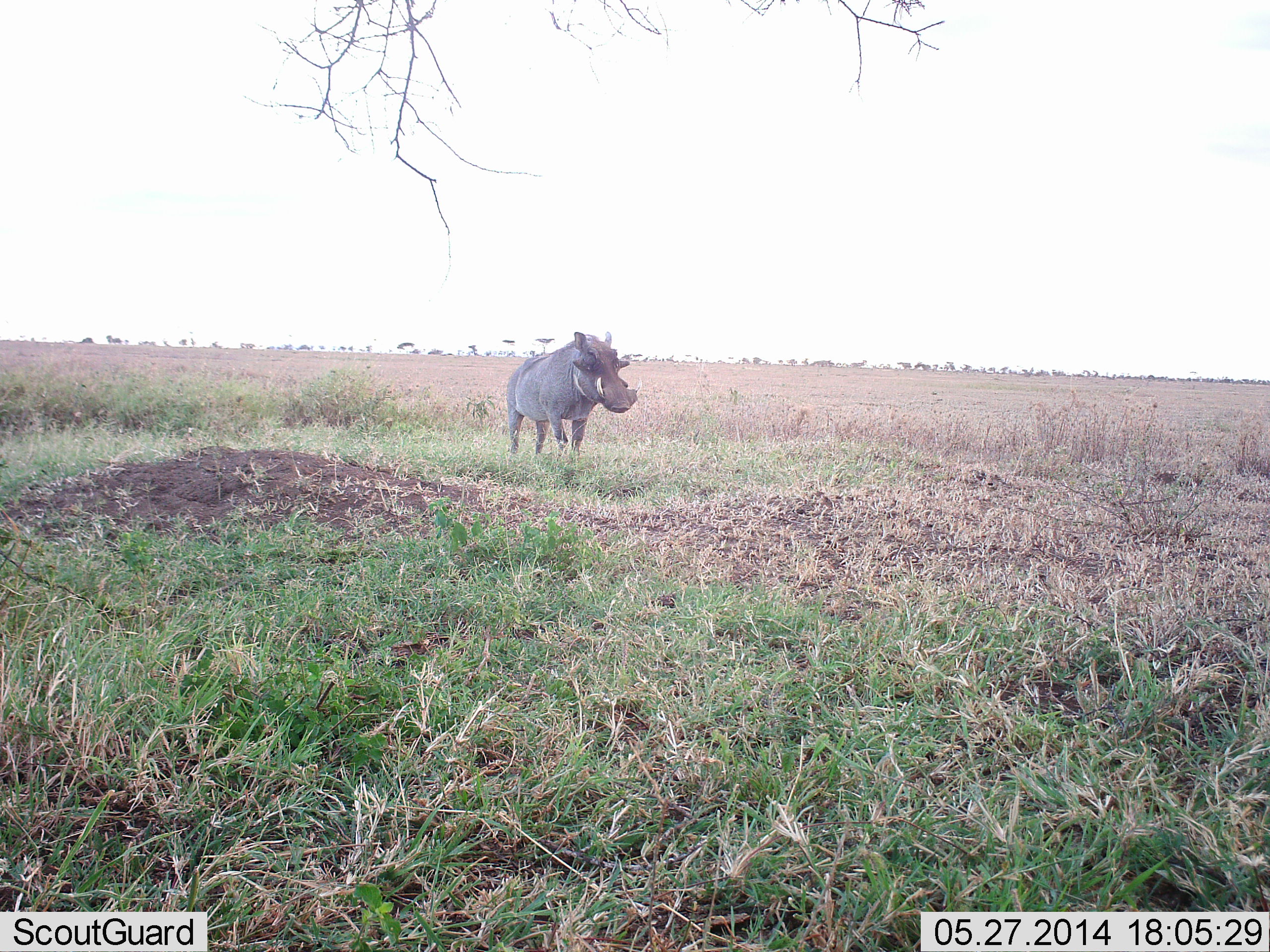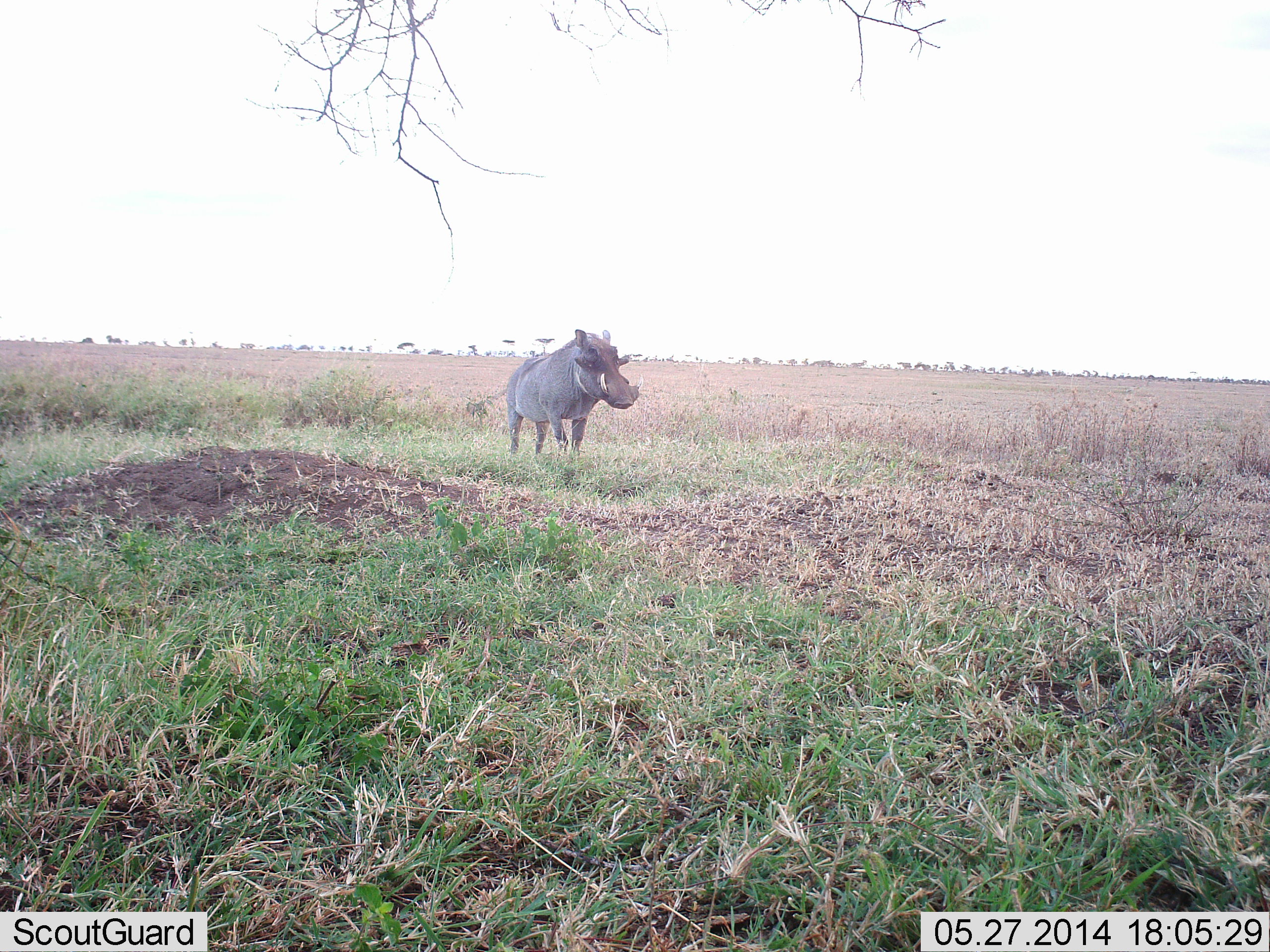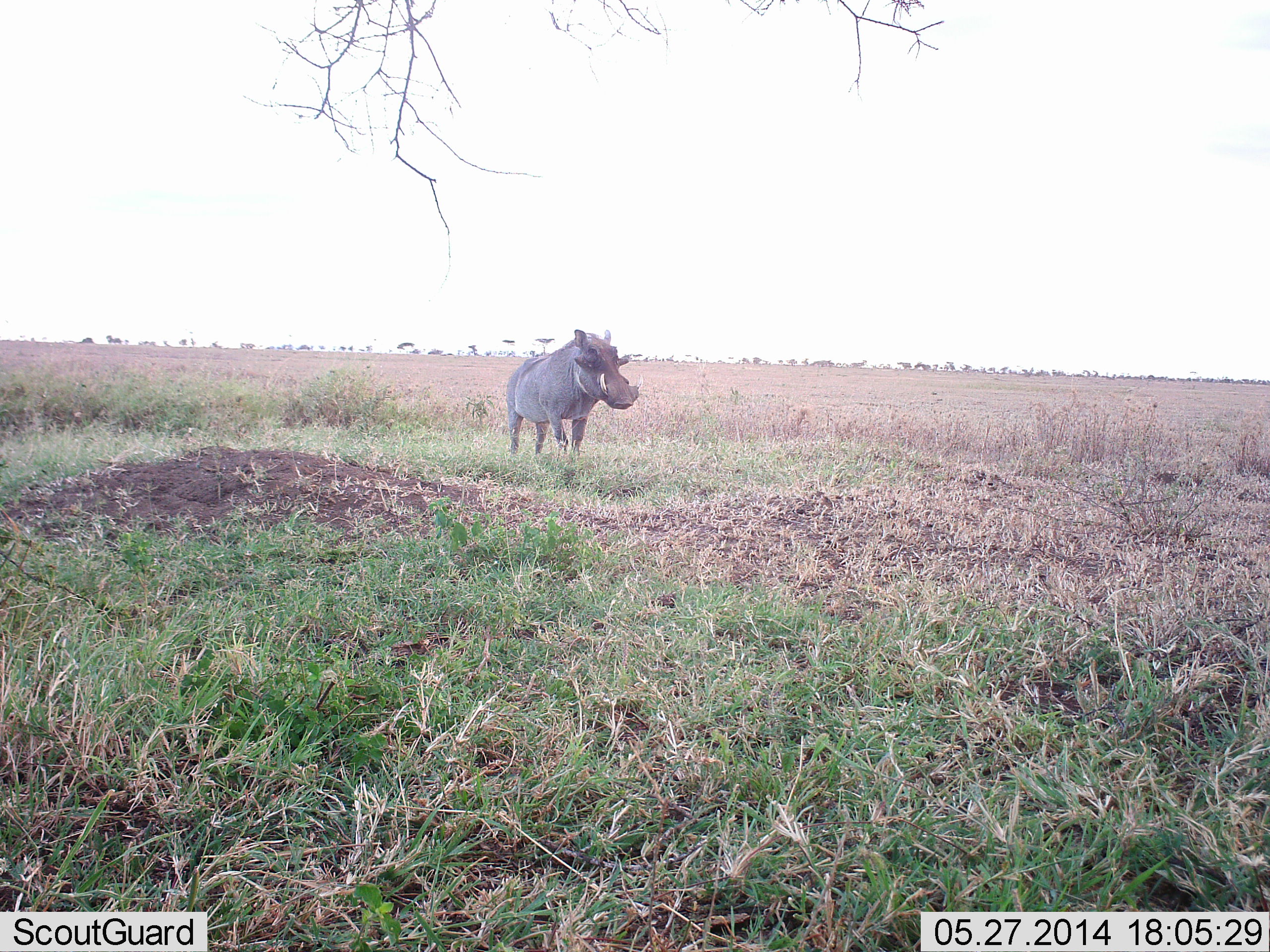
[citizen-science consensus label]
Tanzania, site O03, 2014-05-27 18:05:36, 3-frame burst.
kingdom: Animalia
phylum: Chordata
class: Mammalia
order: Artiodactyla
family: Suidae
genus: Phacochoerus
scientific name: Phacochoerus africanus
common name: warthog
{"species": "warthog (Phacochoerus africanus)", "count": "1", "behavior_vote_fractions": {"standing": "90%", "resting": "0%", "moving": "10%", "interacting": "0%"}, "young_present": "0%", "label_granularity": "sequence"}